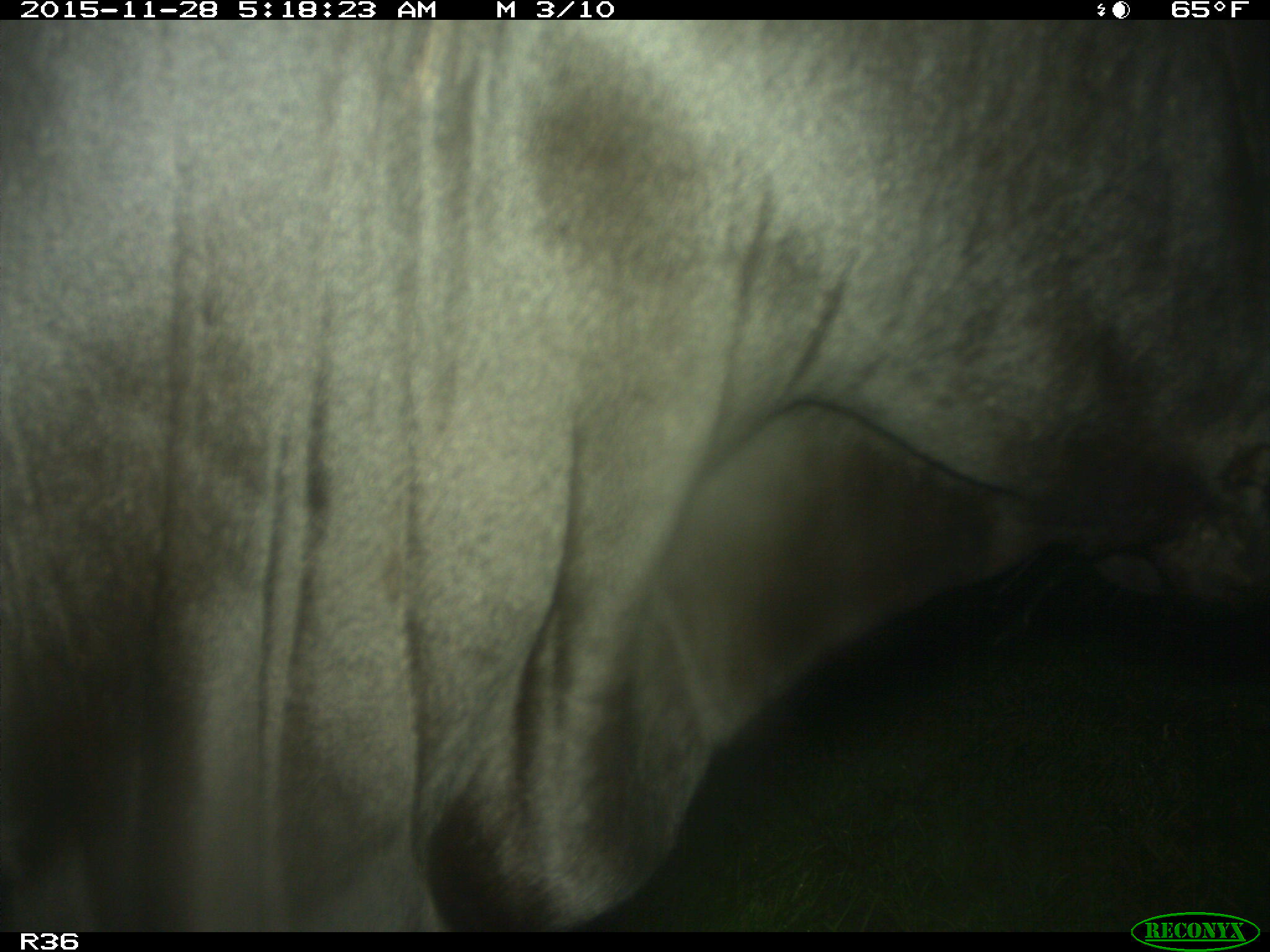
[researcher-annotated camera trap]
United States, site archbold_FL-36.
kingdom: Animalia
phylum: Chordata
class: Mammalia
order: Artiodactyla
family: Bovidae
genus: Bos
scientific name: Bos taurus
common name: domestic cow